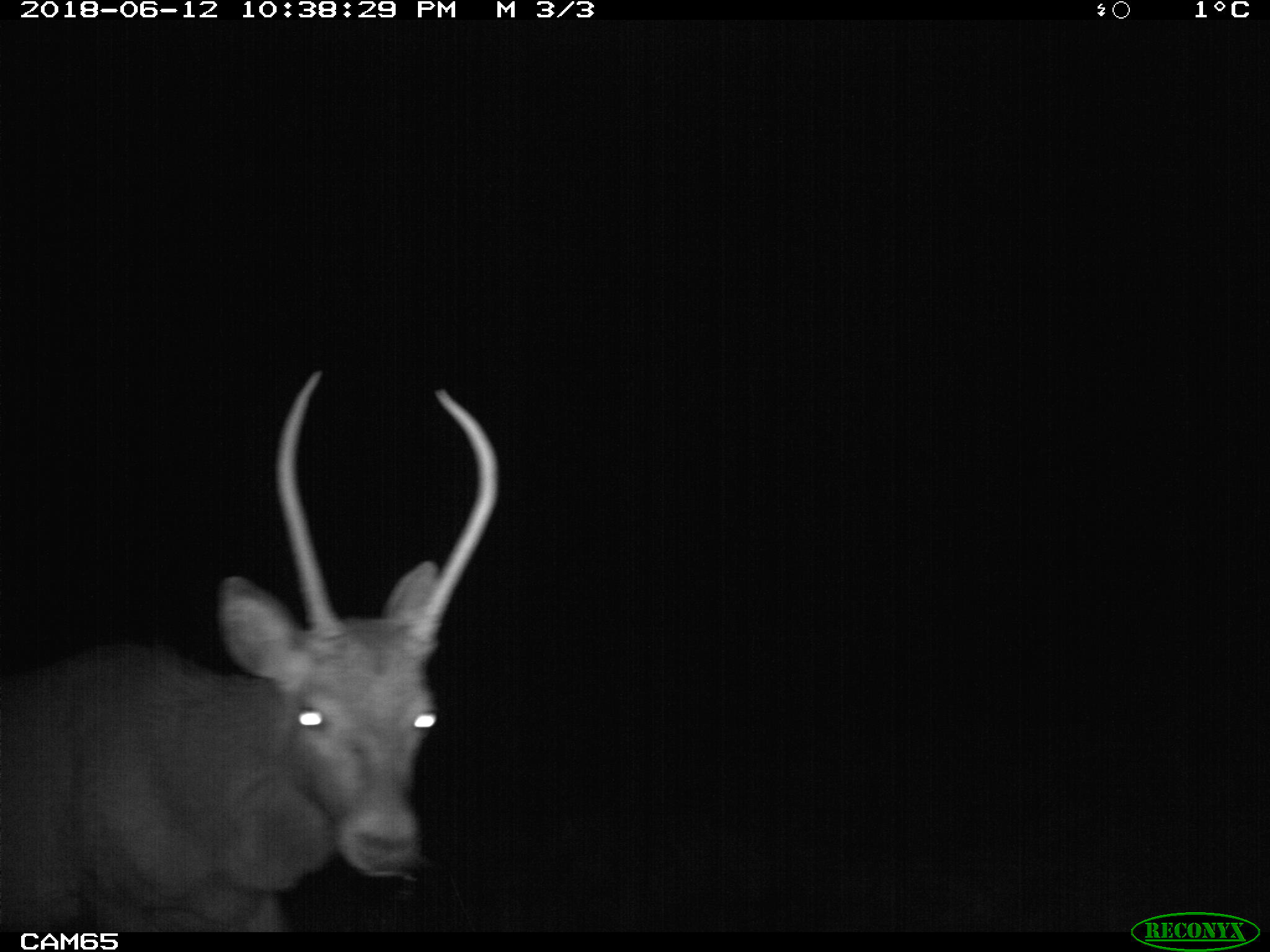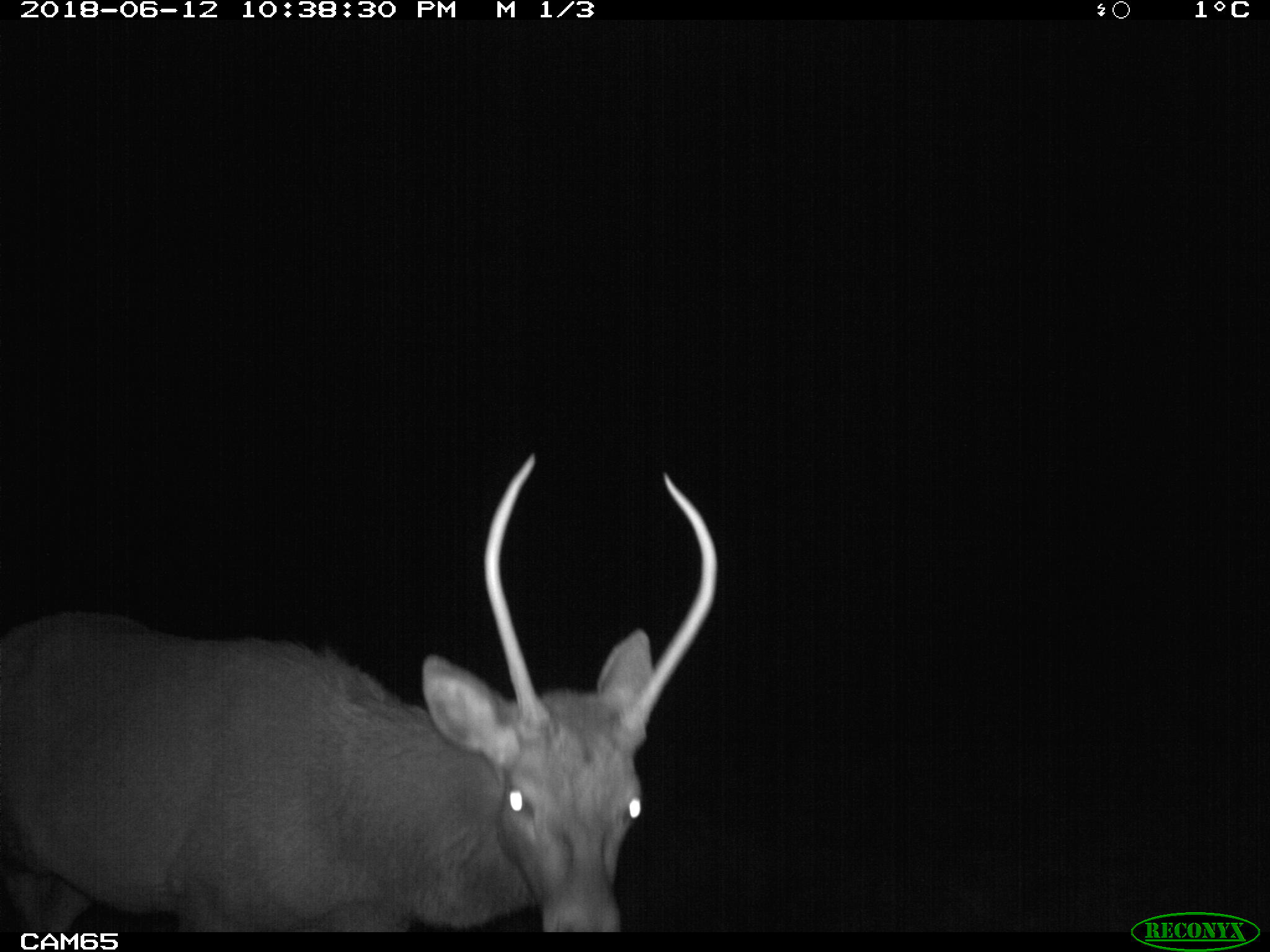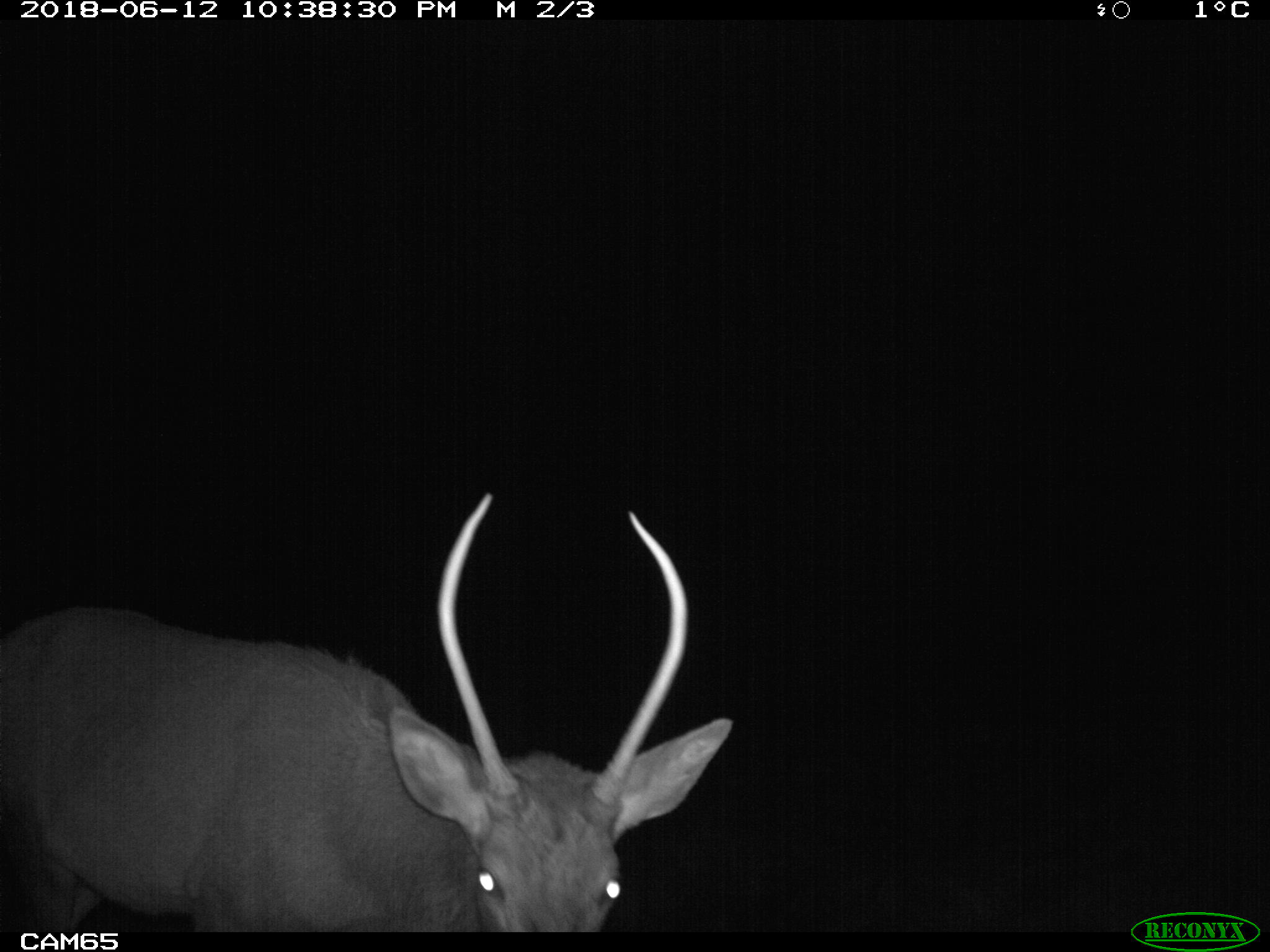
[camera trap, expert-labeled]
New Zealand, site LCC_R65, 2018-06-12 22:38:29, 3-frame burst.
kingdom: Animalia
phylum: Chordata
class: Mammalia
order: Artiodactyla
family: Cervidae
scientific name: Cervidae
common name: deer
Deer (Cervidae).